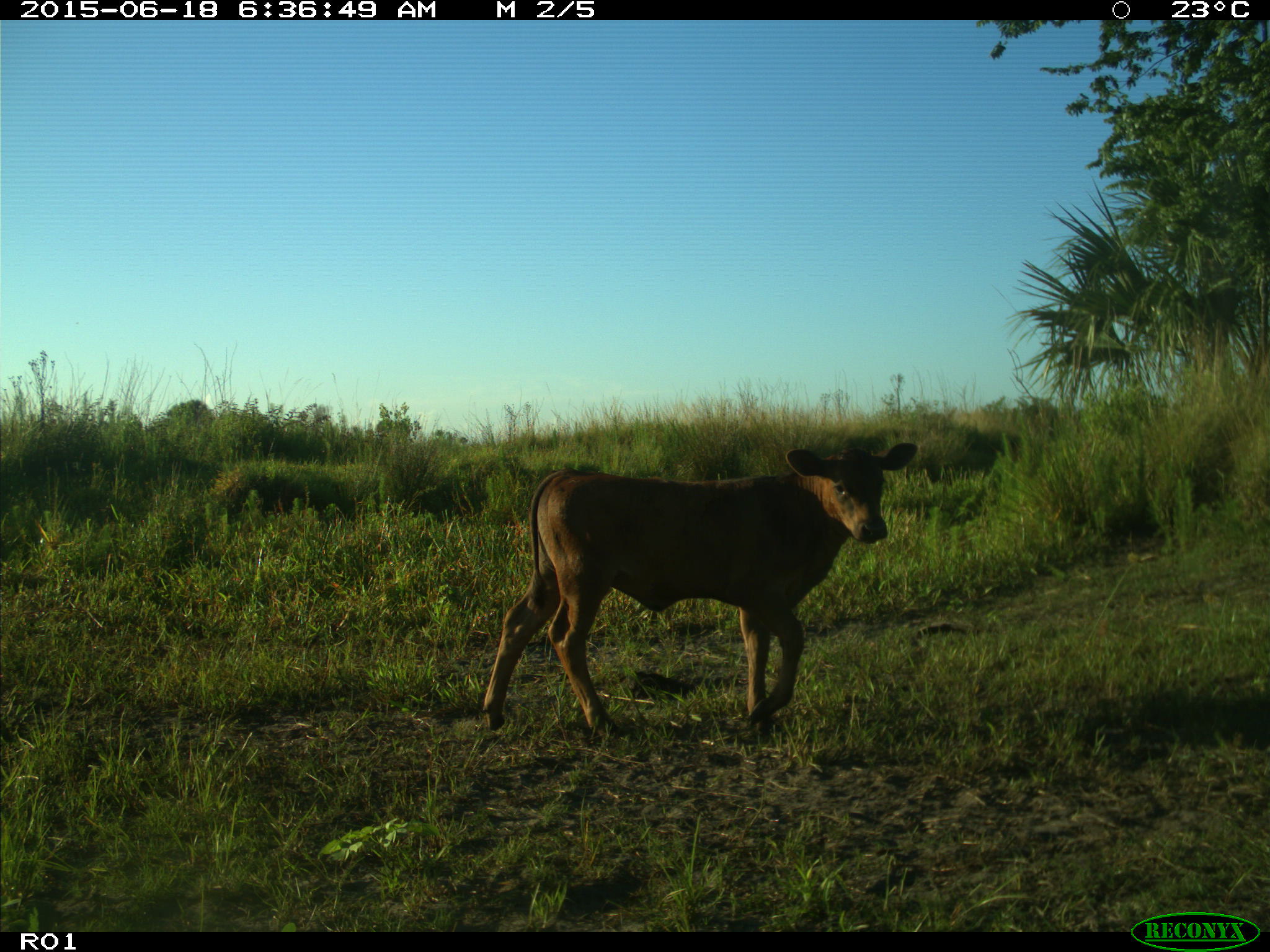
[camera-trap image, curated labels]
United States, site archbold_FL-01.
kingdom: Animalia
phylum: Chordata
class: Mammalia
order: Artiodactyla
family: Bovidae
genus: Bos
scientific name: Bos taurus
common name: domestic cow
Bos taurus (domestic cow).